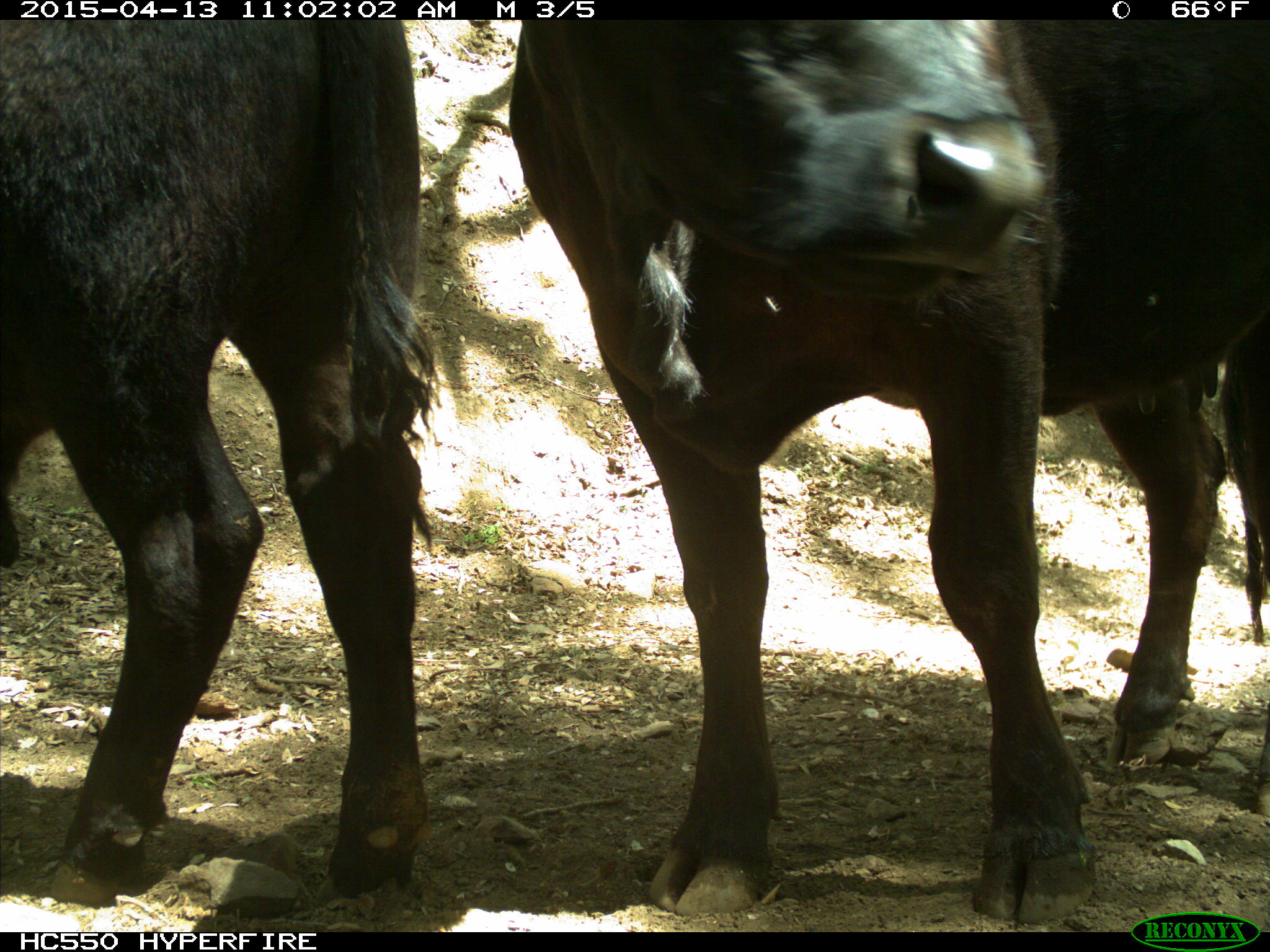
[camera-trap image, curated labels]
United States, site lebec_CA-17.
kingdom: Animalia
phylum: Chordata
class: Mammalia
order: Artiodactyla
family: Bovidae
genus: Bos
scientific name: Bos taurus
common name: domestic cow